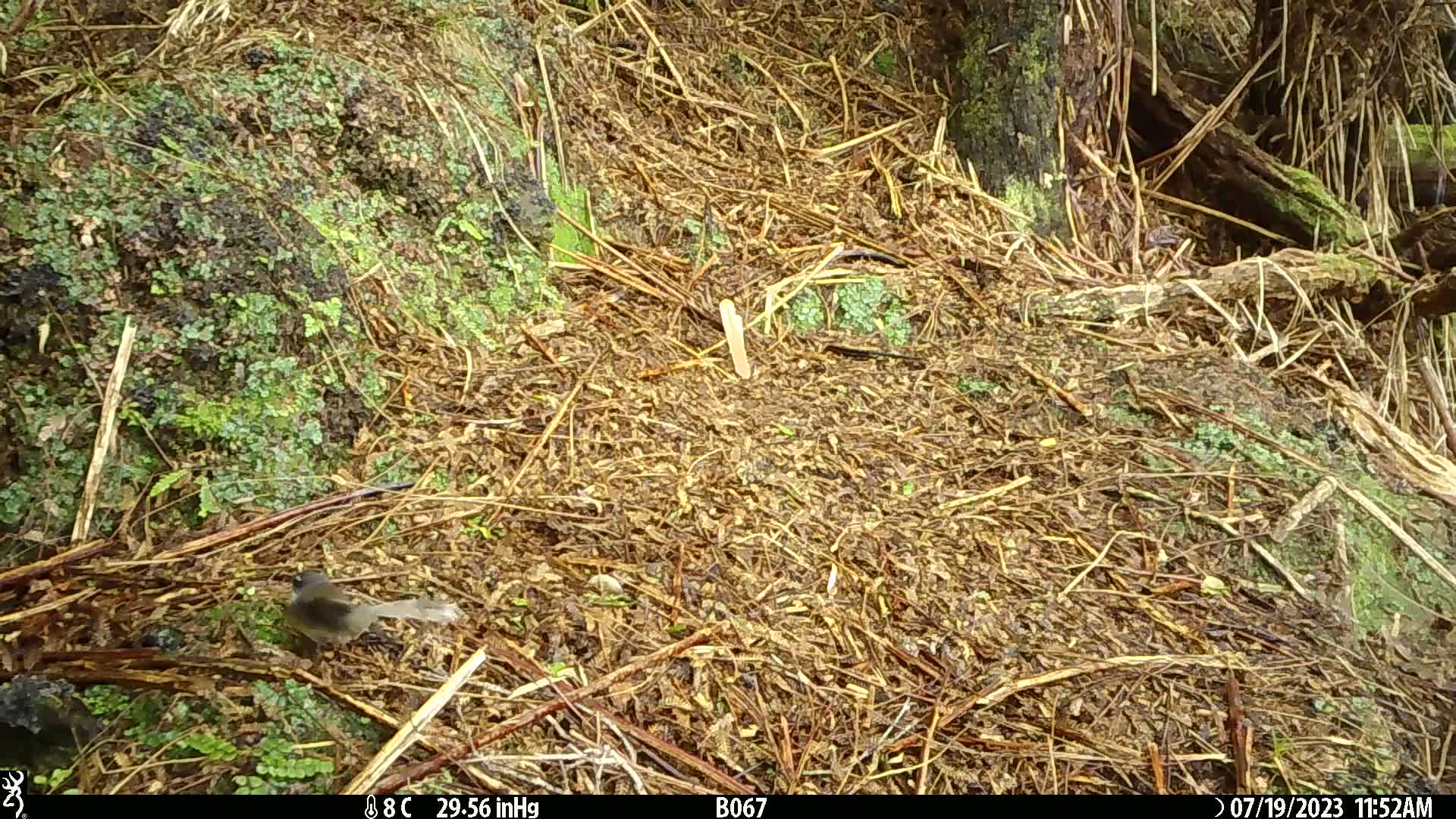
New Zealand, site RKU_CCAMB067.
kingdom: Animalia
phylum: Chordata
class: Aves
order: Passeriformes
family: Rhipiduridae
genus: Rhipidura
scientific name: Rhipidura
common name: fantails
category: fantail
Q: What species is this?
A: Fantail (fantails) (Rhipidura).